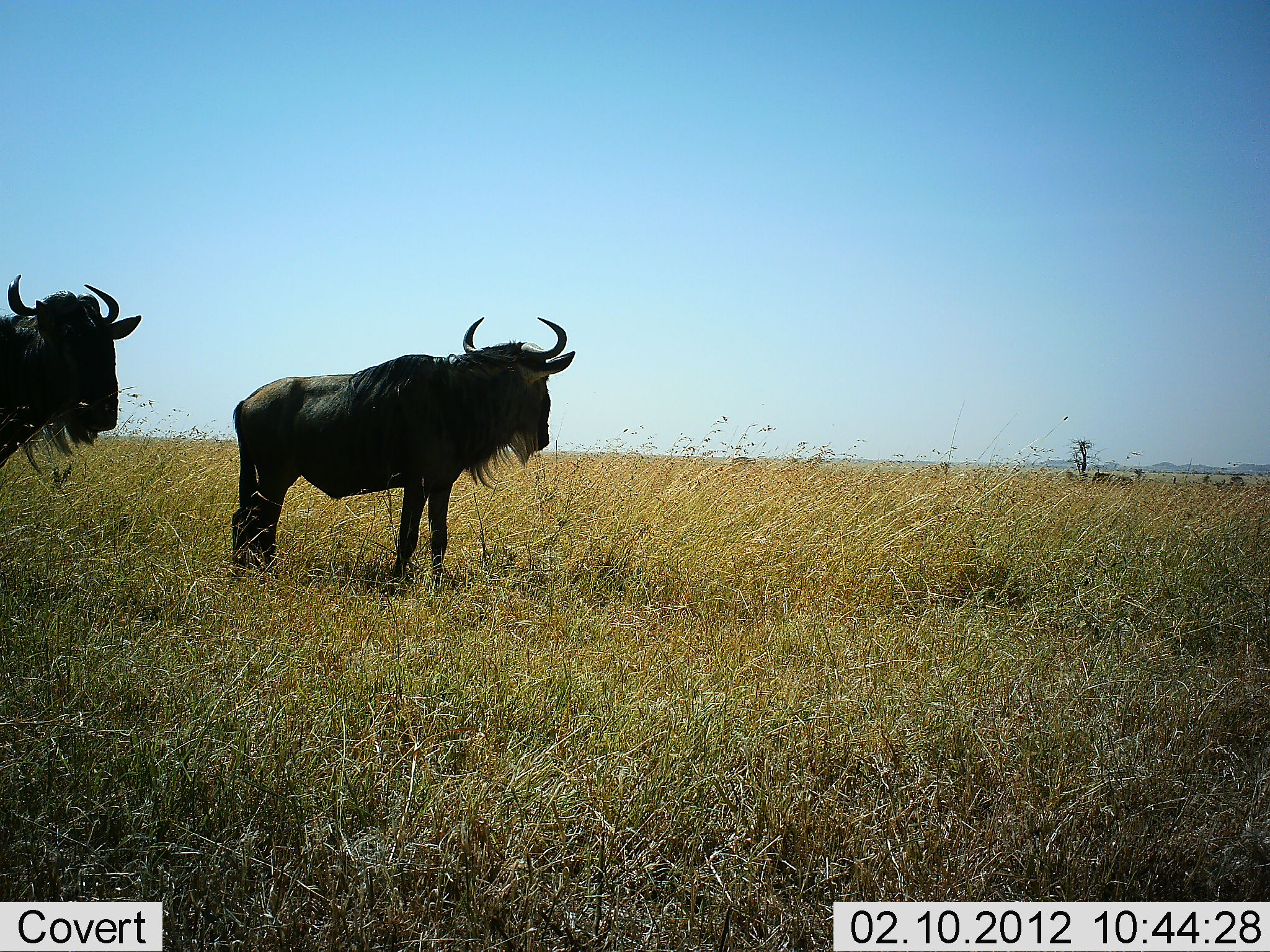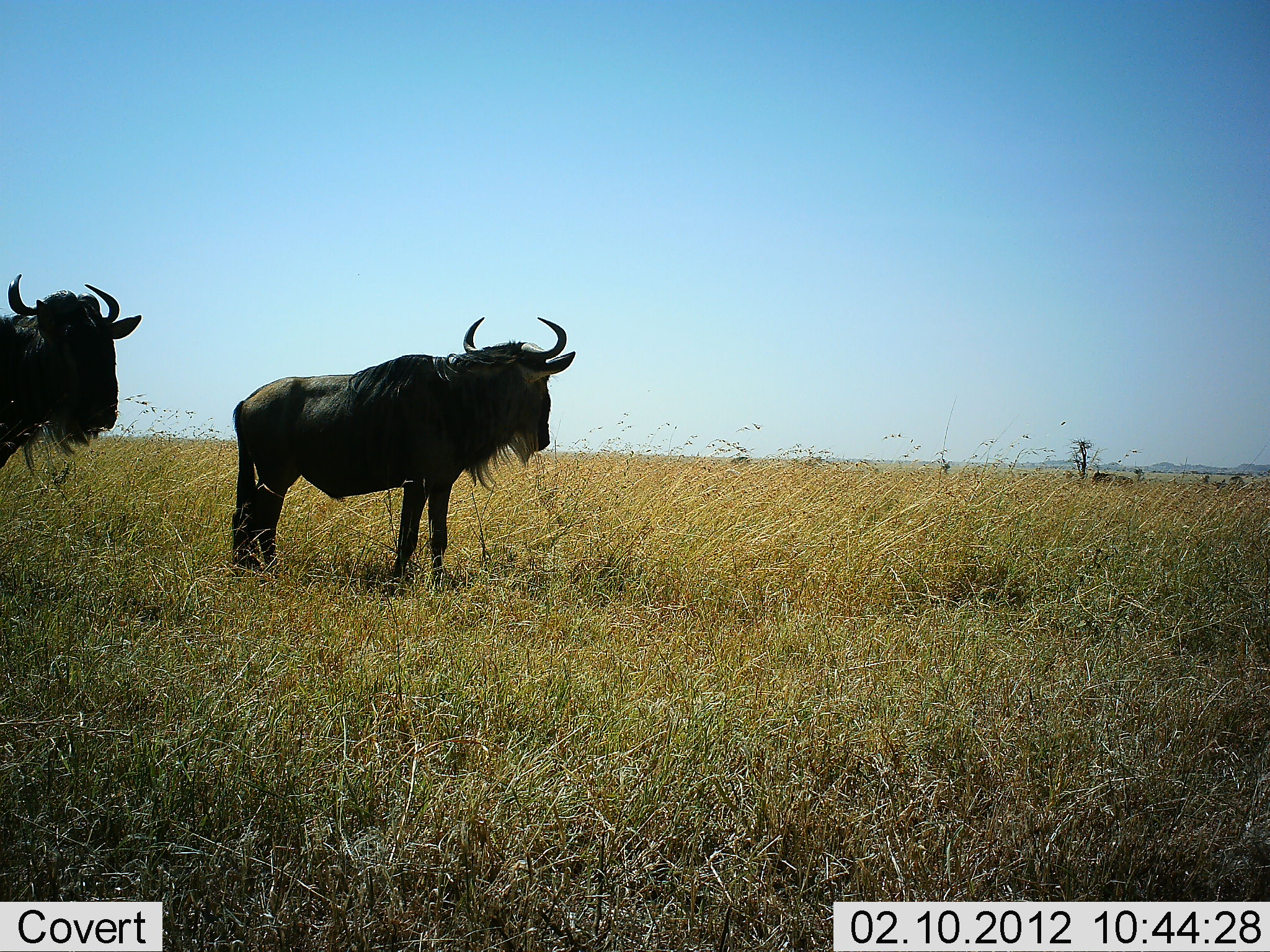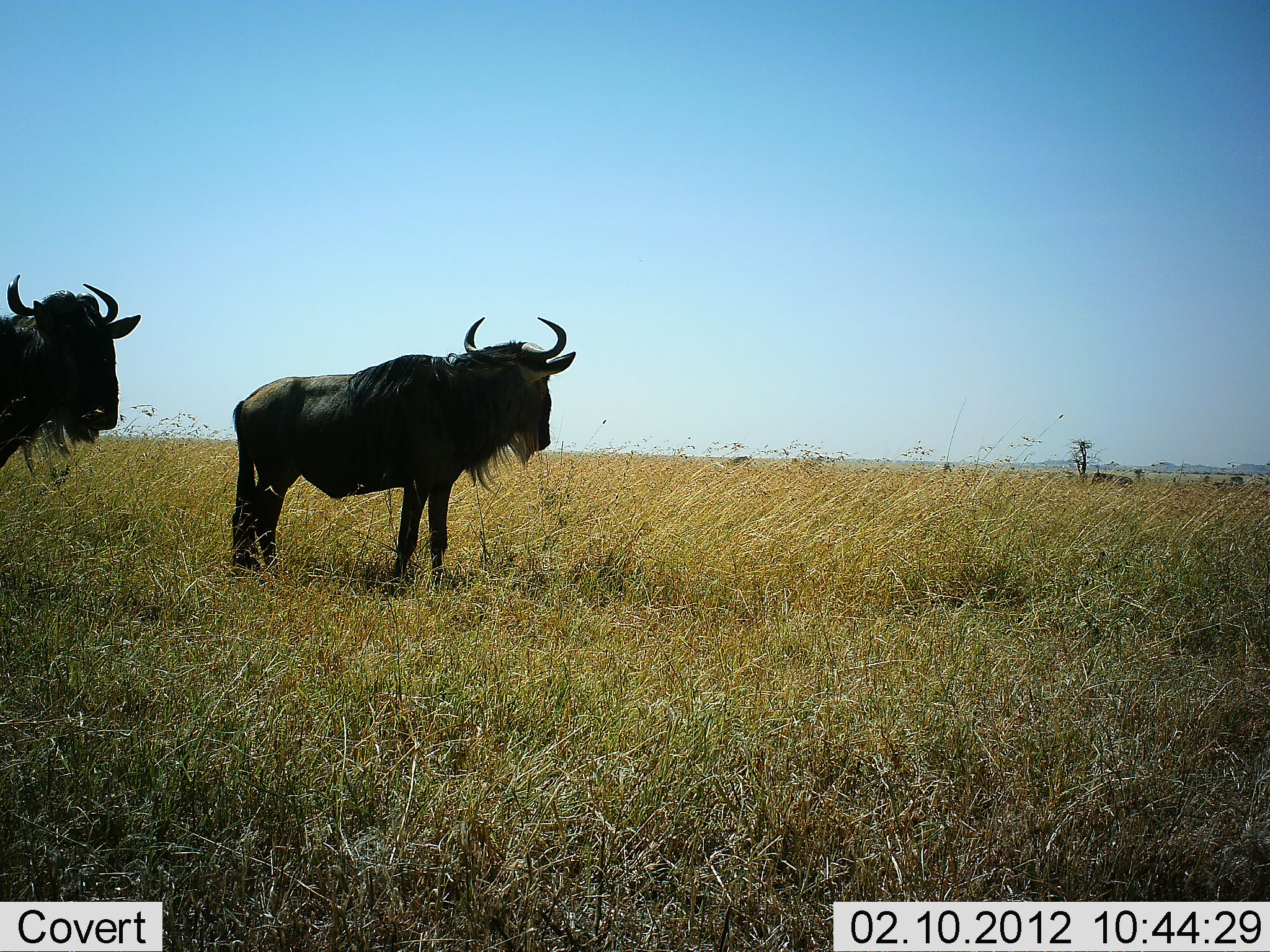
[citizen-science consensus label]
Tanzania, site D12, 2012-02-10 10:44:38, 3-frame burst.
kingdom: Animalia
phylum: Chordata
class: Mammalia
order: Artiodactyla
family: Bovidae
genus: Connochaetes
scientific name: Connochaetes taurinus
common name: blue wildebeest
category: wildebeest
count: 2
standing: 100%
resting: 0%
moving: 4%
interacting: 0%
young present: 0%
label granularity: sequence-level